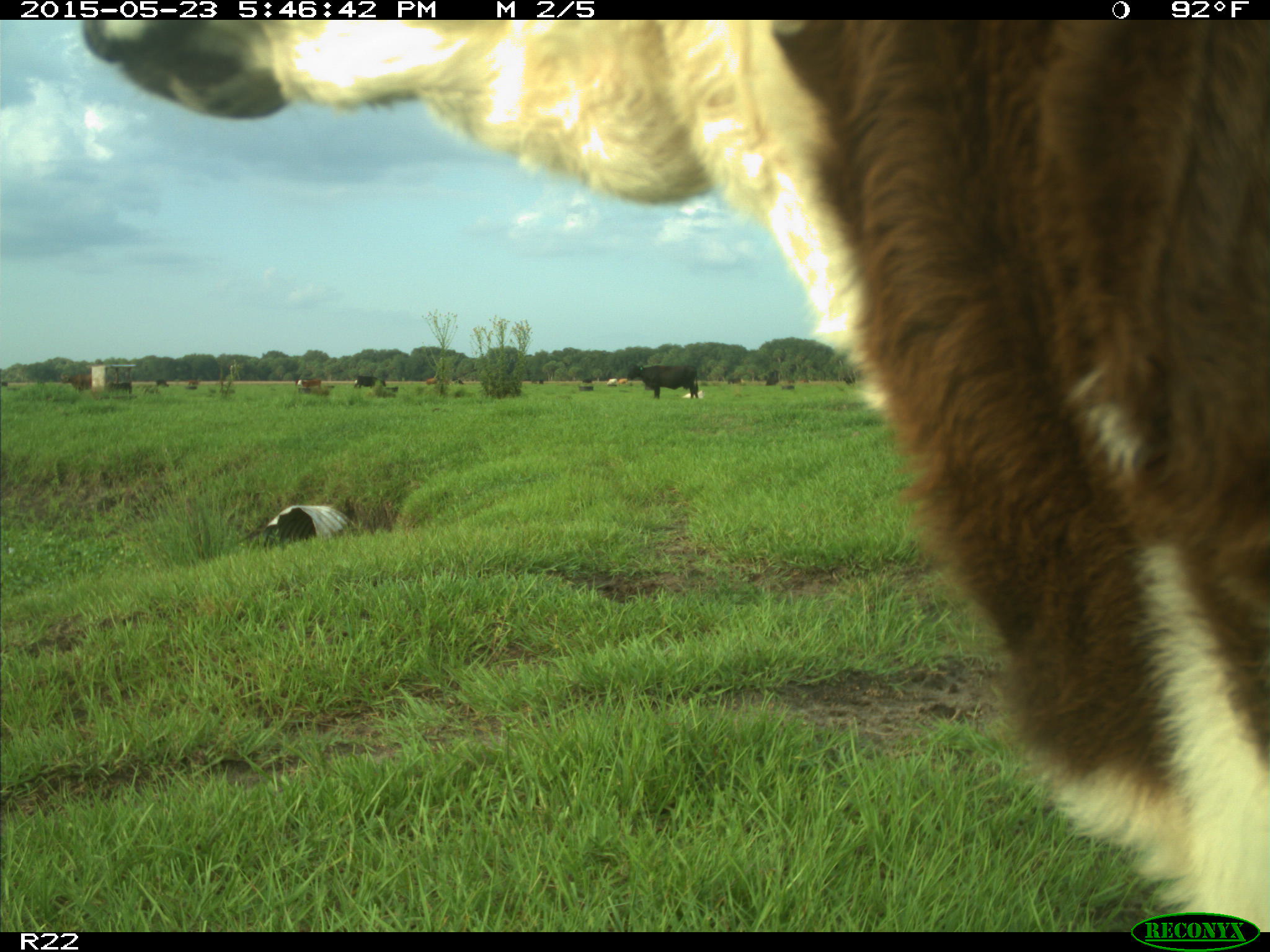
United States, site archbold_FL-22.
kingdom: Animalia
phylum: Chordata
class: Mammalia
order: Artiodactyla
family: Bovidae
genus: Bos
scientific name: Bos taurus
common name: domestic cow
Bos taurus (domestic cow).